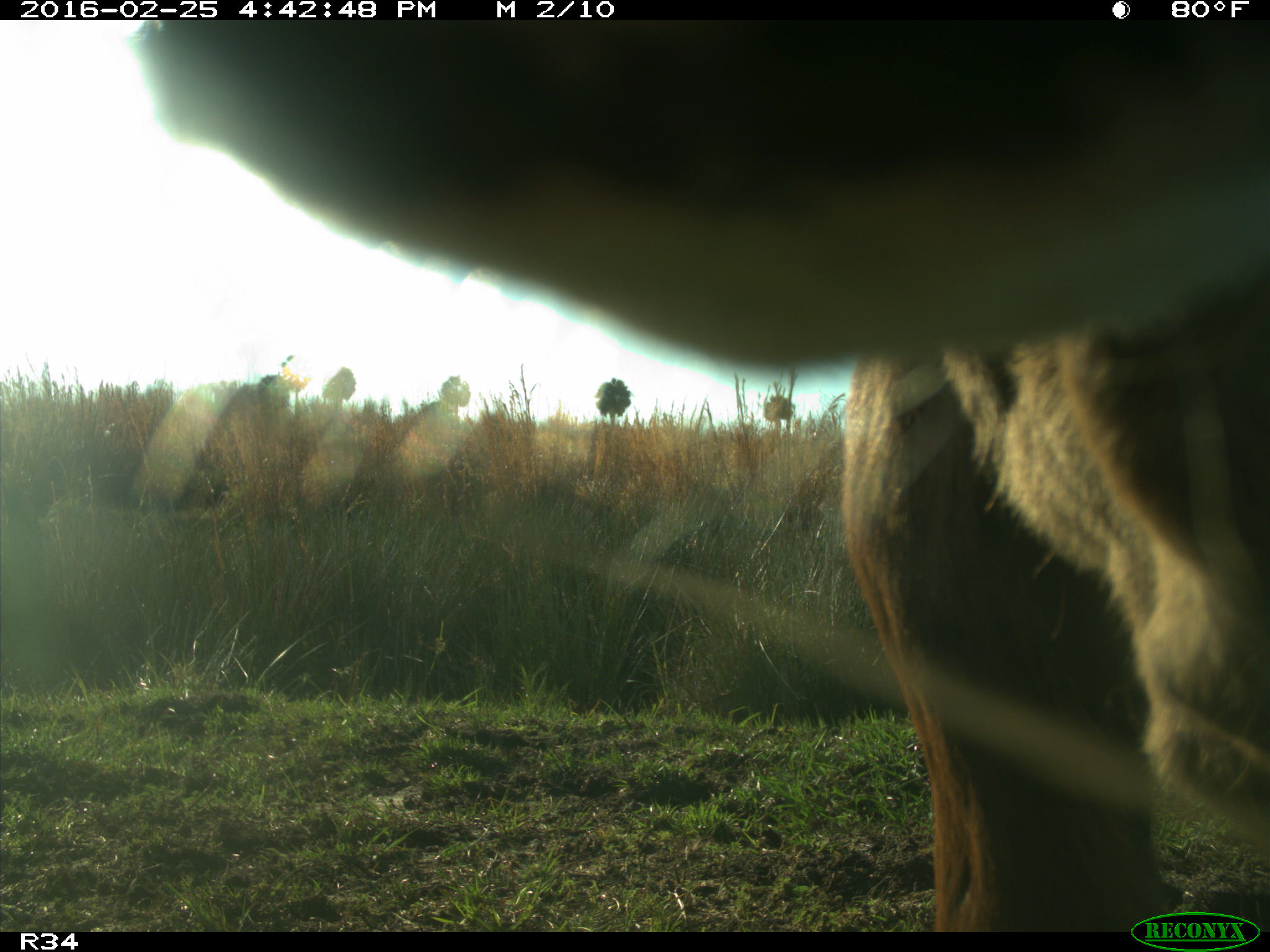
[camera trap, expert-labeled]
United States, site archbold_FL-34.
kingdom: Animalia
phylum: Chordata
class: Mammalia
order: Artiodactyla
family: Bovidae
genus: Bos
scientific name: Bos taurus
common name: domestic cow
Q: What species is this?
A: Bos taurus (domestic cow).